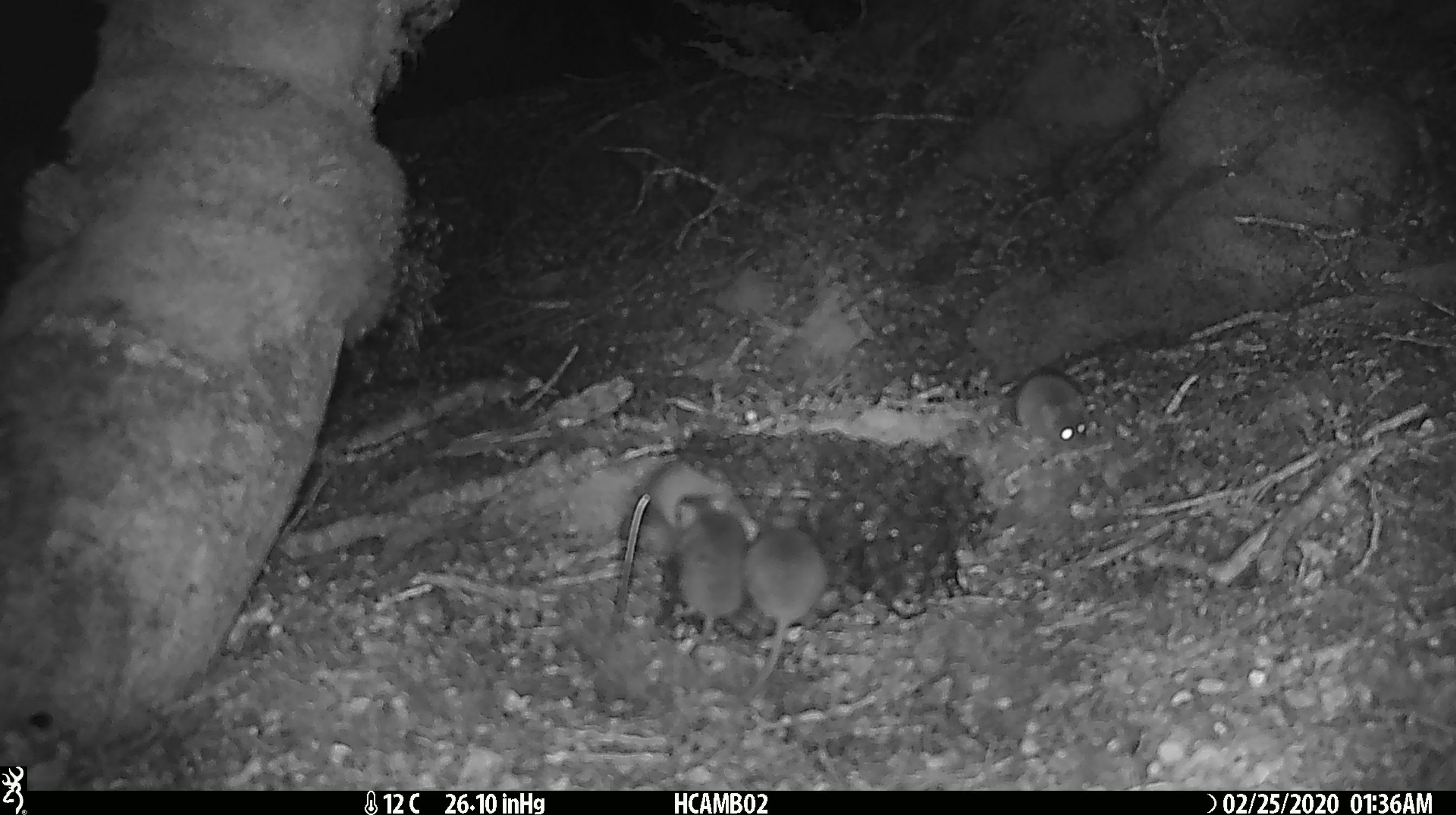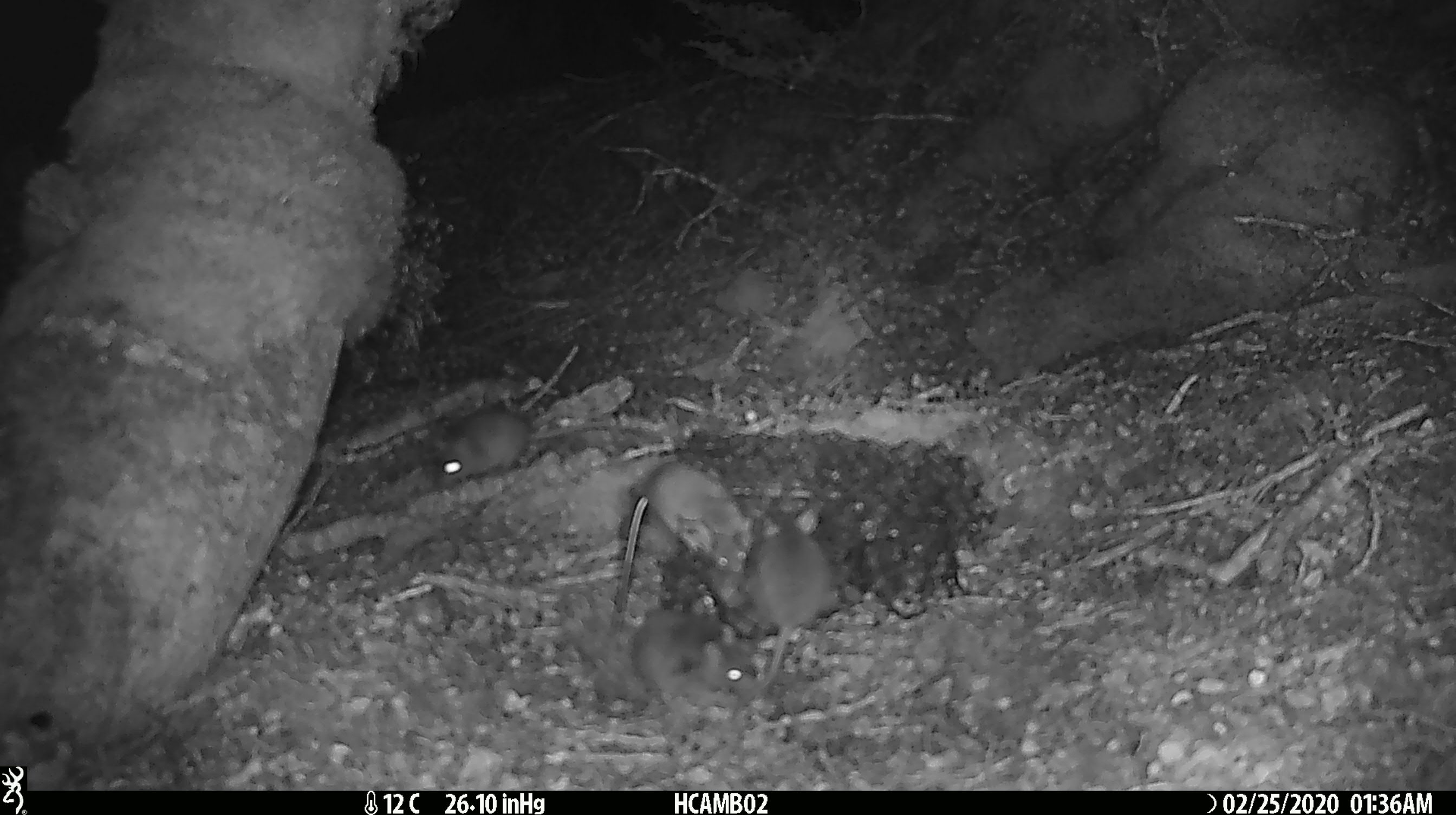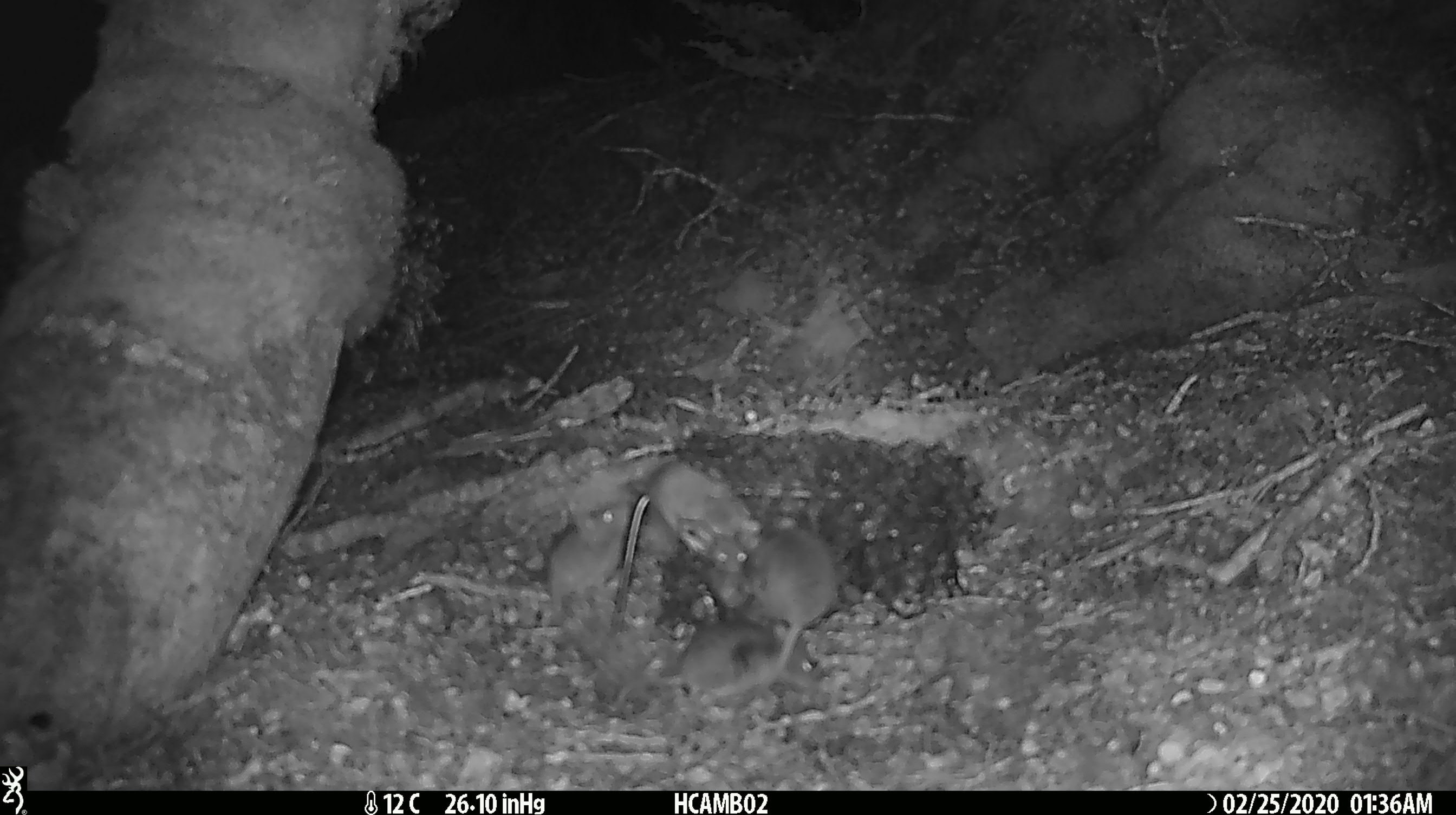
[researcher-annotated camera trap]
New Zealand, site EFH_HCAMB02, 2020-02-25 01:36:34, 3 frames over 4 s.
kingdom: Animalia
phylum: Chordata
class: Mammalia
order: Rodentia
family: Muridae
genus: Mus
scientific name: Mus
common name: mouse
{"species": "mouse (Mus)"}